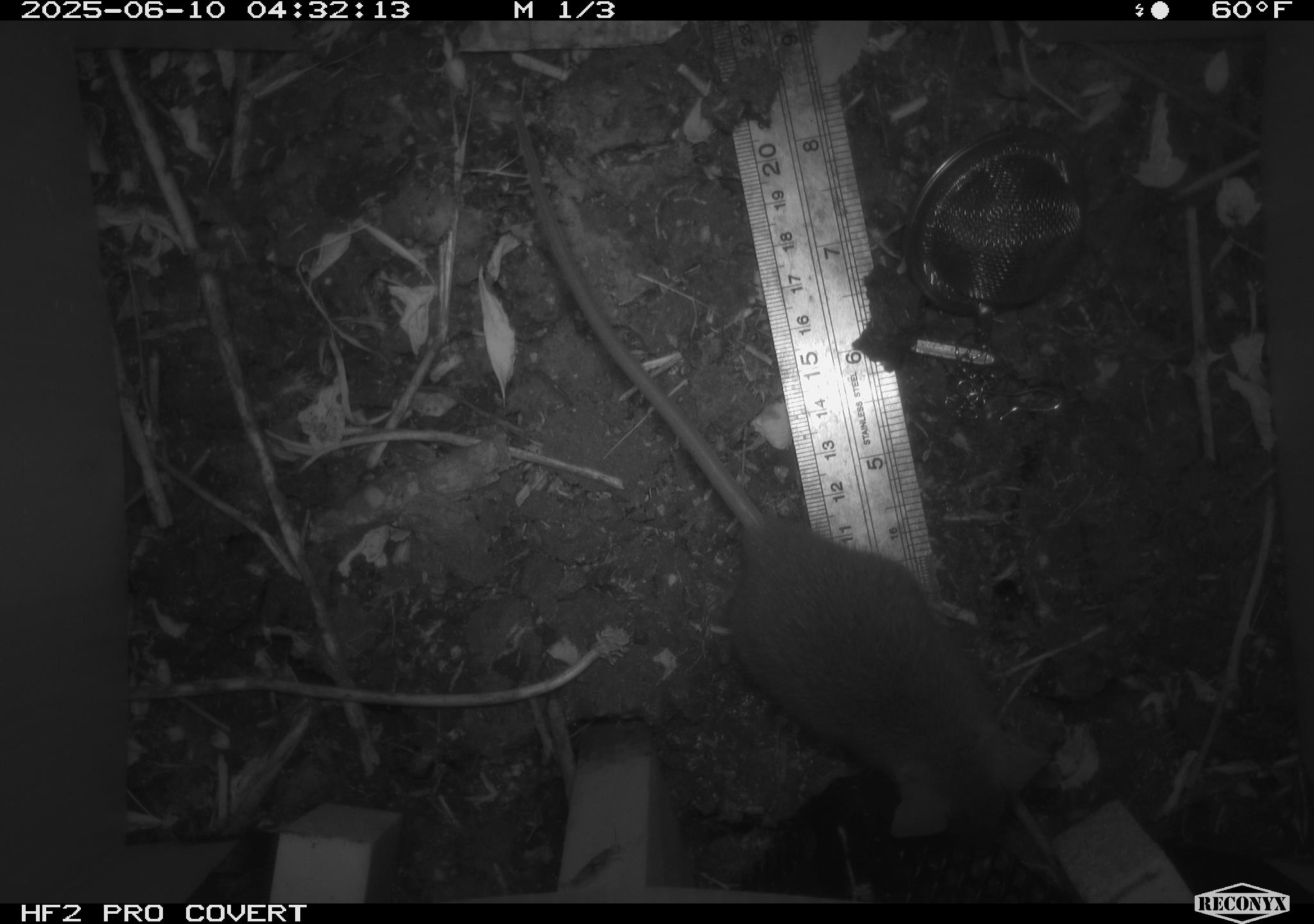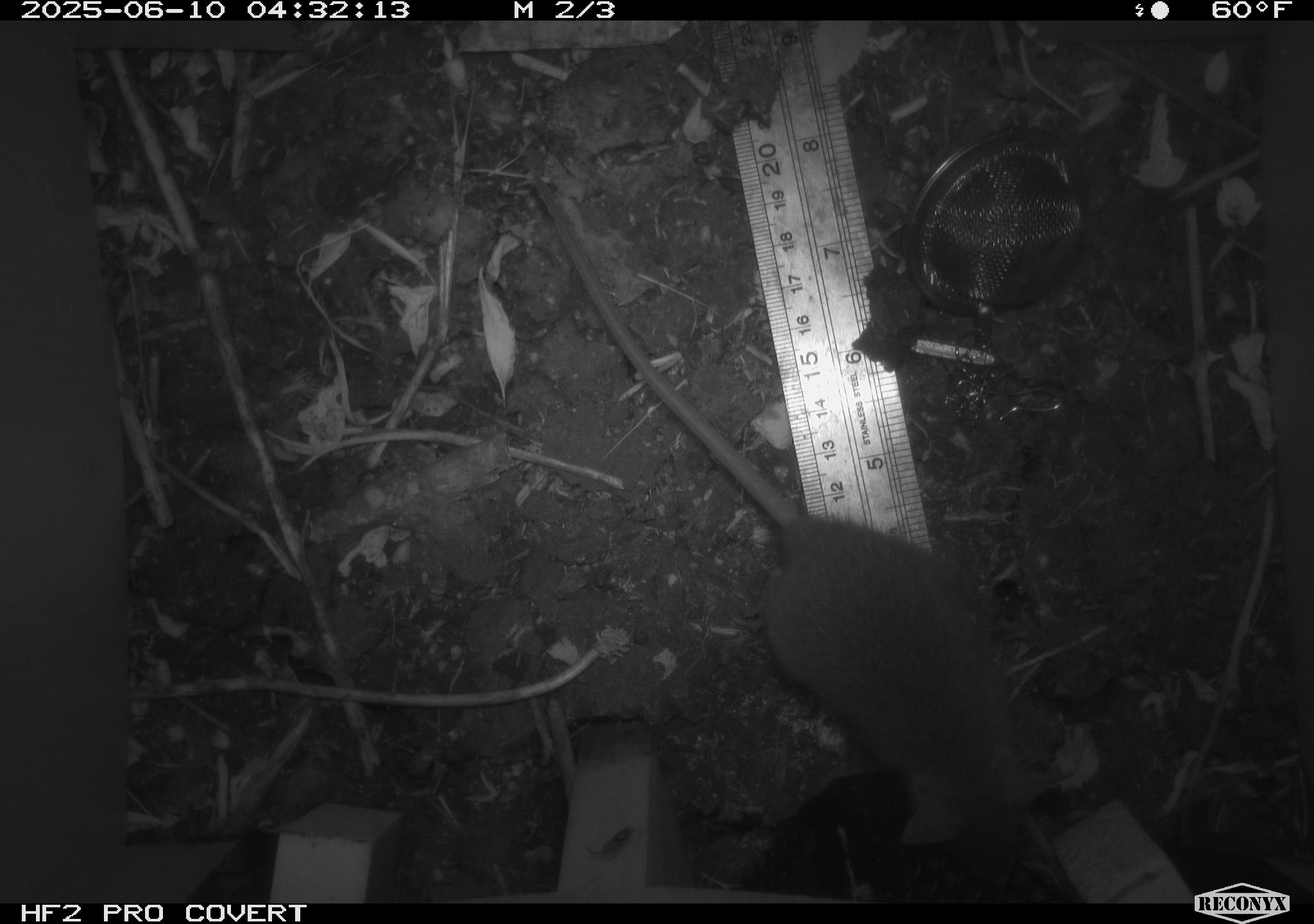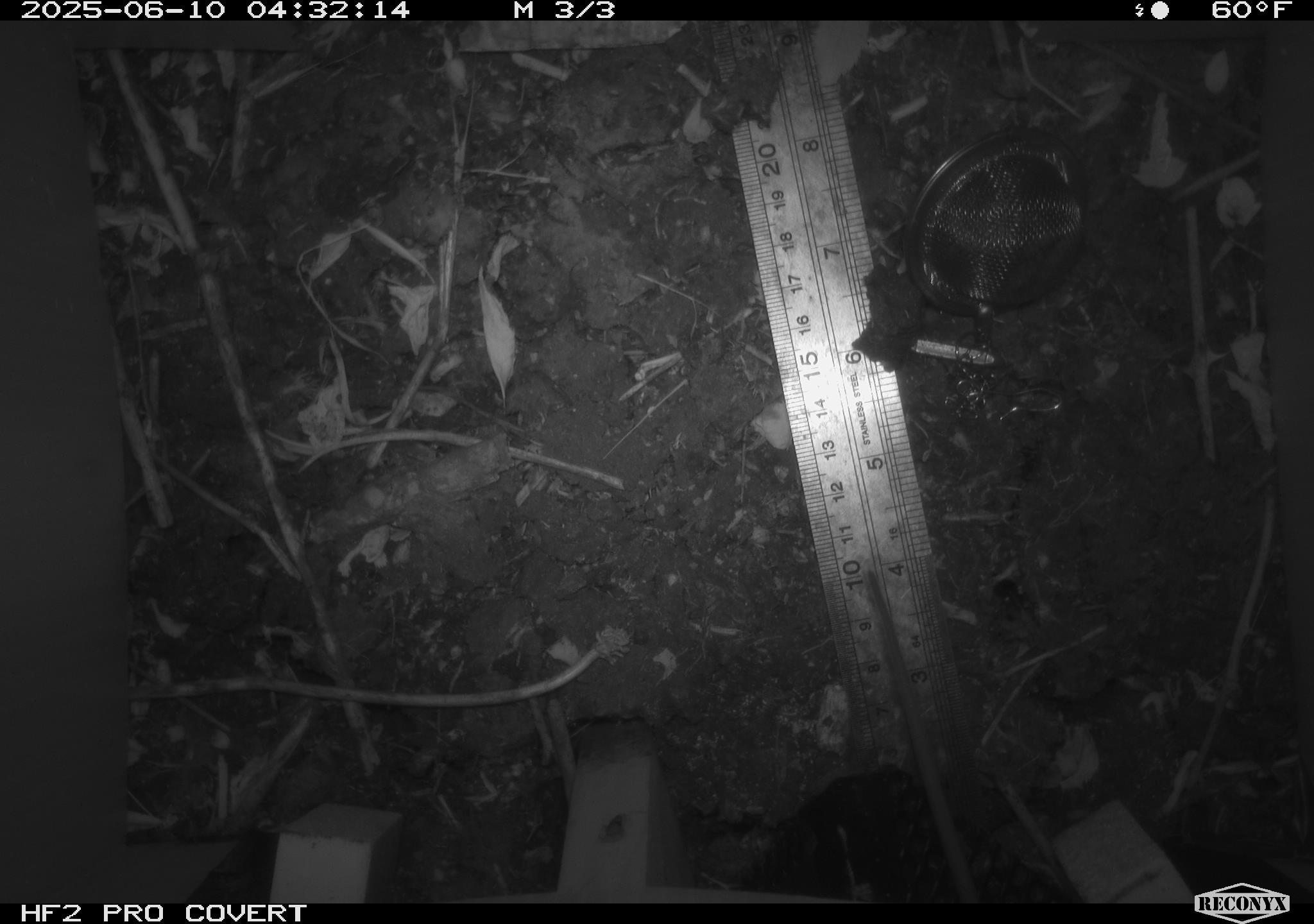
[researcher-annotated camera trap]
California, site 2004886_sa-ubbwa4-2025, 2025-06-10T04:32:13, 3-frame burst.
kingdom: Animalia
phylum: Chordata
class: Mammalia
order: Rodentia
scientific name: Rodentia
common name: rodent